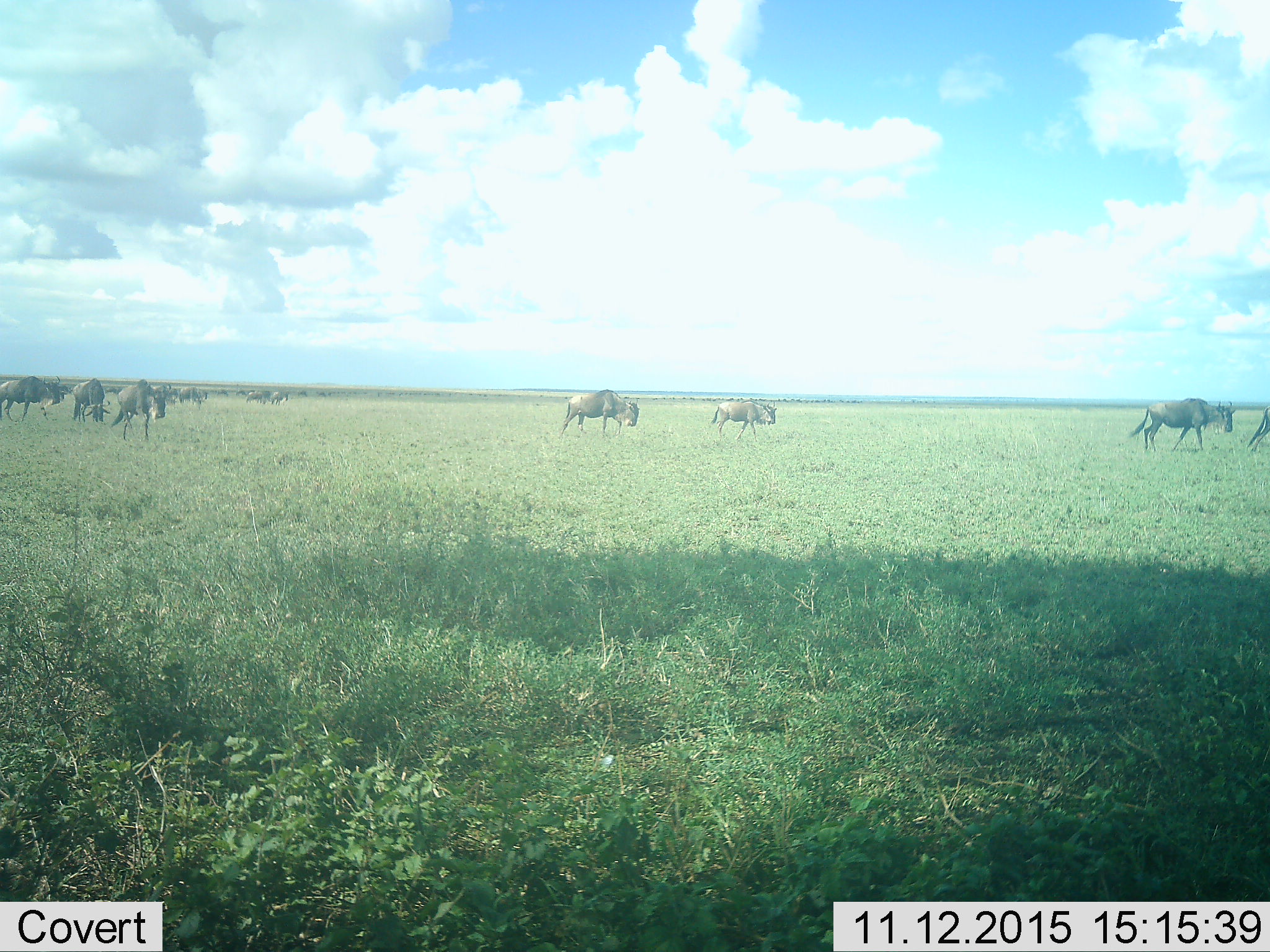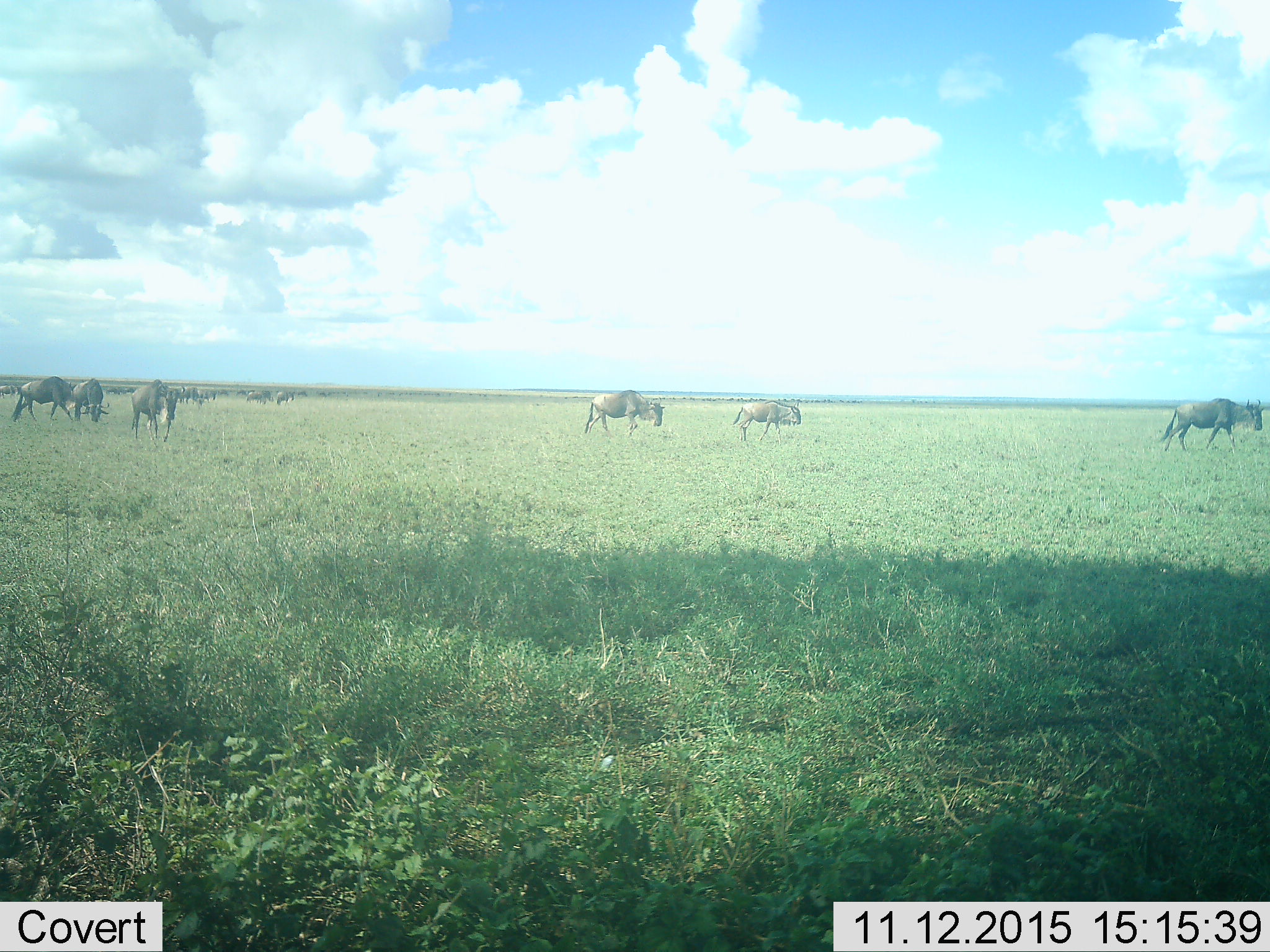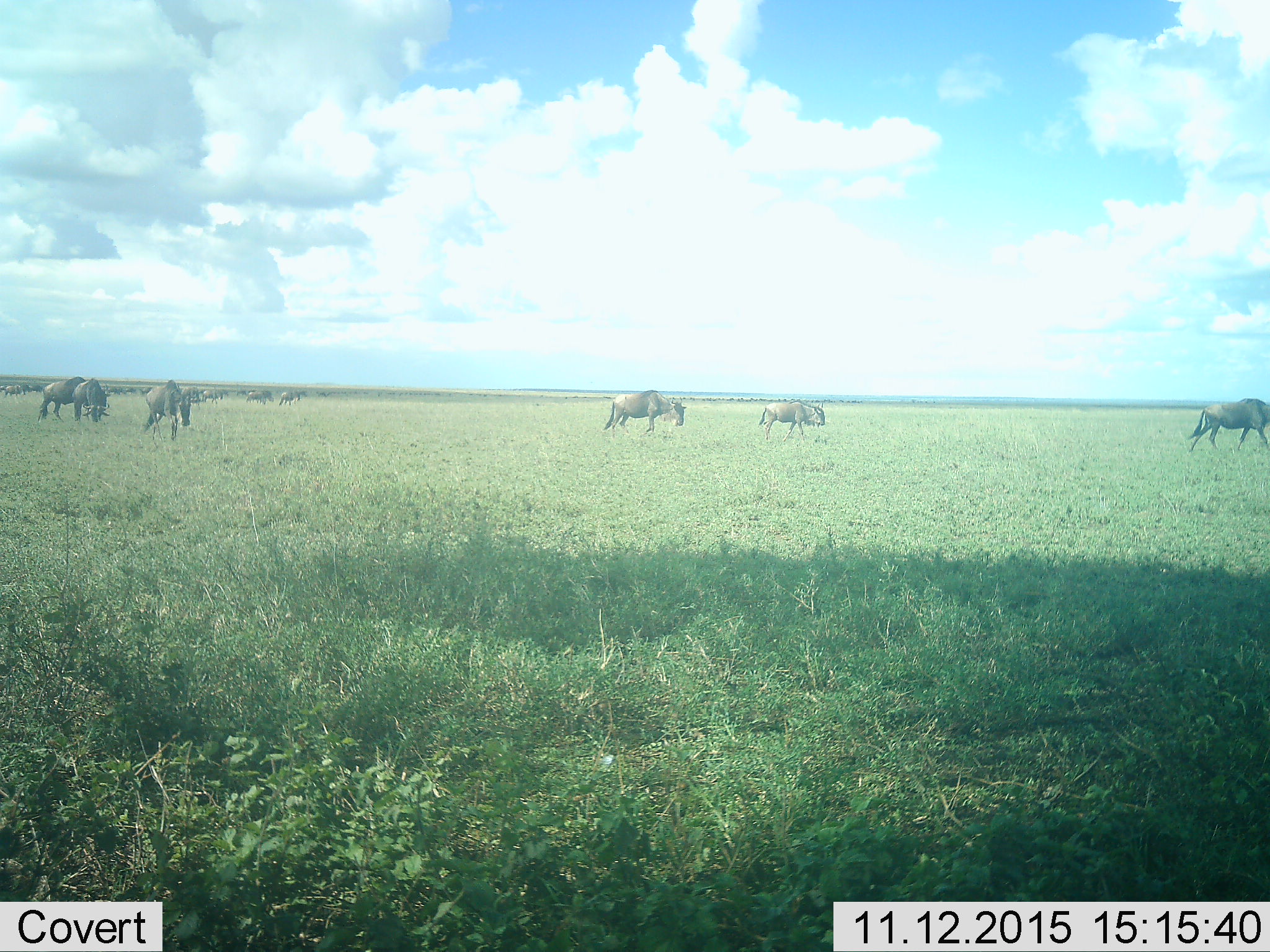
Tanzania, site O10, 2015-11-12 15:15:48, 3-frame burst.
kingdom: Animalia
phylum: Chordata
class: Mammalia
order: Artiodactyla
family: Bovidae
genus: Connochaetes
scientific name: Connochaetes taurinus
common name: blue wildebeest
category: wildebeest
Wildebeest (blue wildebeest) (Connochaetes taurinus), count 11-50. Behavior (volunteer vote fractions): standing 38%, resting 0%, moving 88%, interacting 0%. Young present (vote fraction): 12%. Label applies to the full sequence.